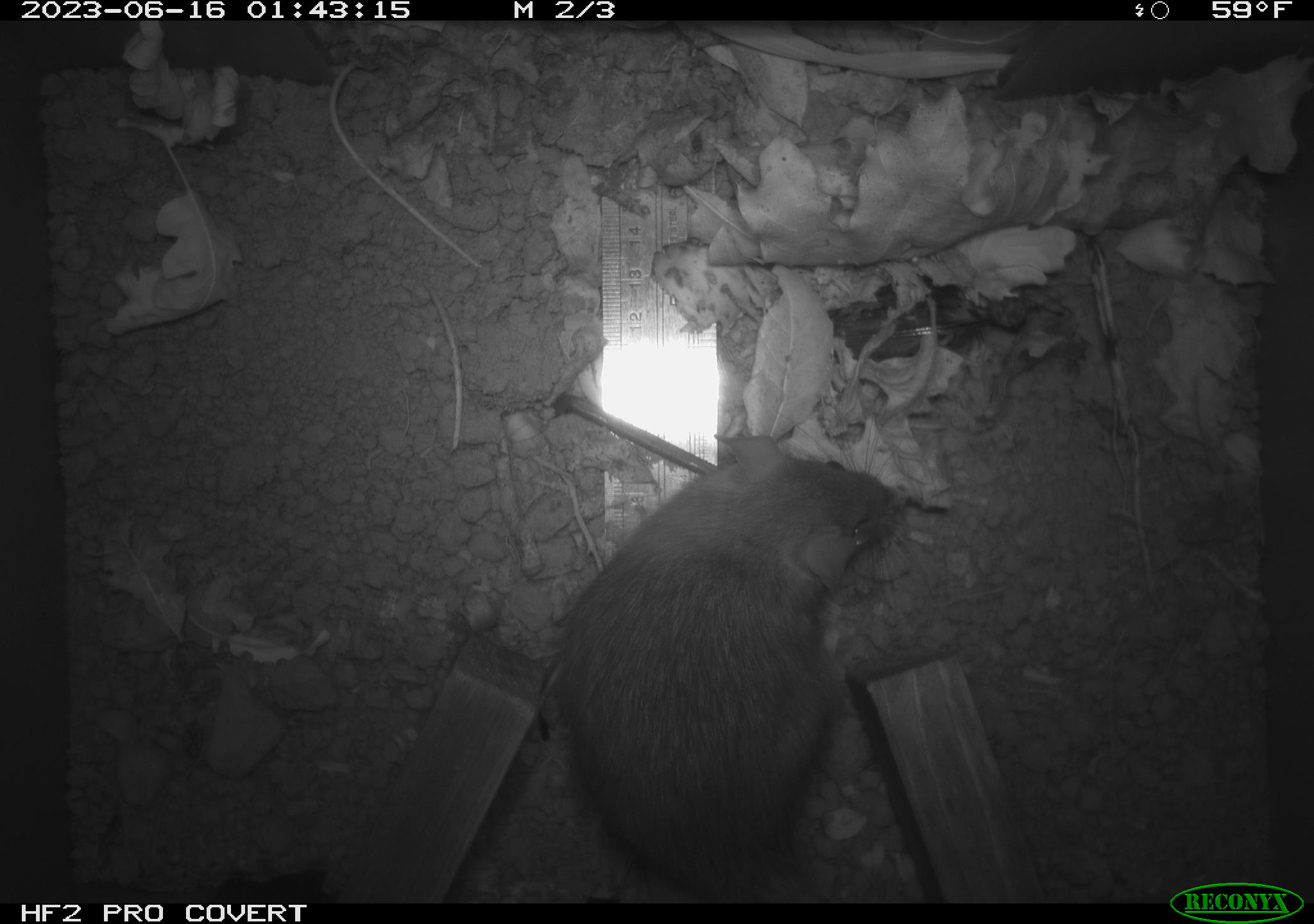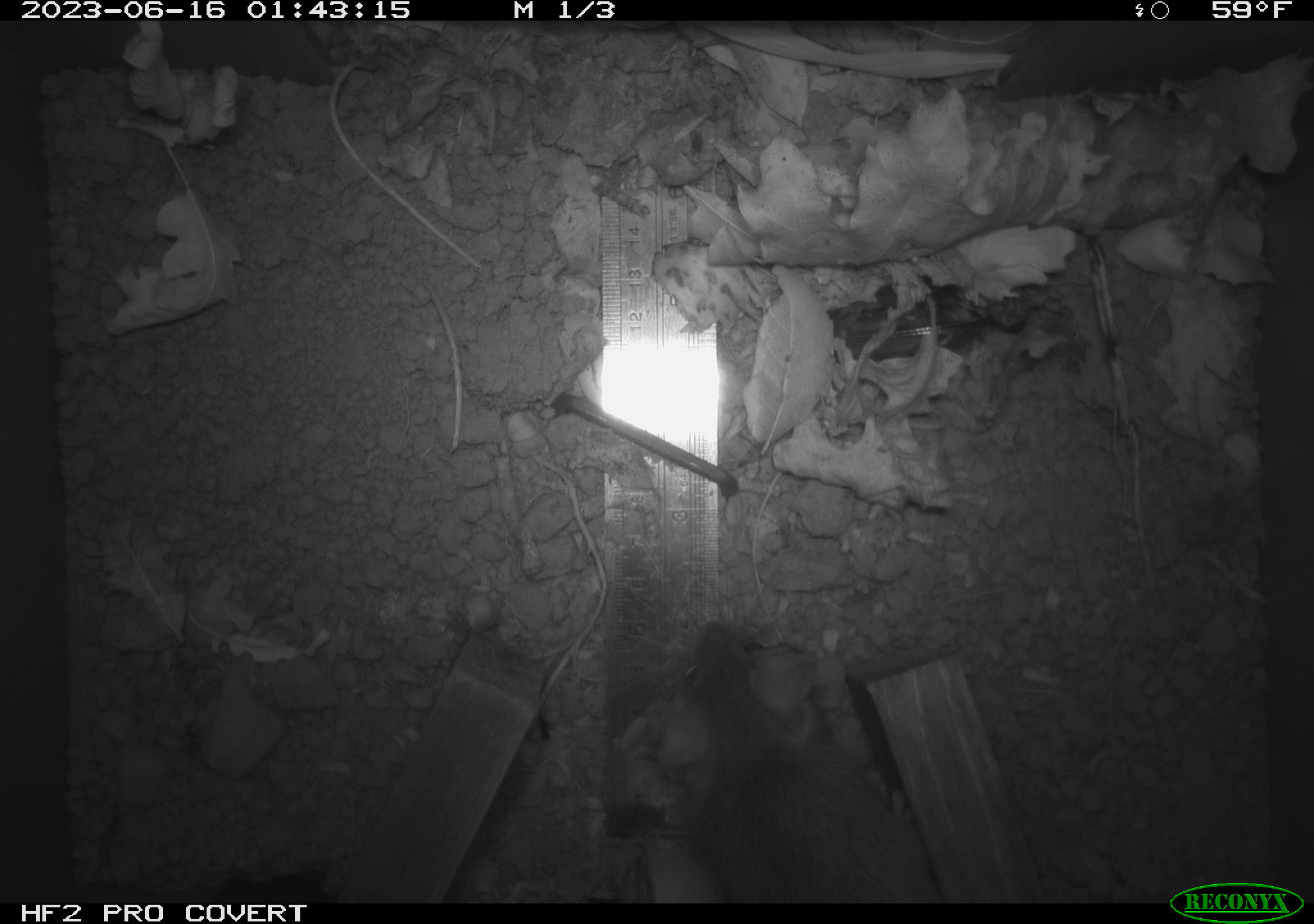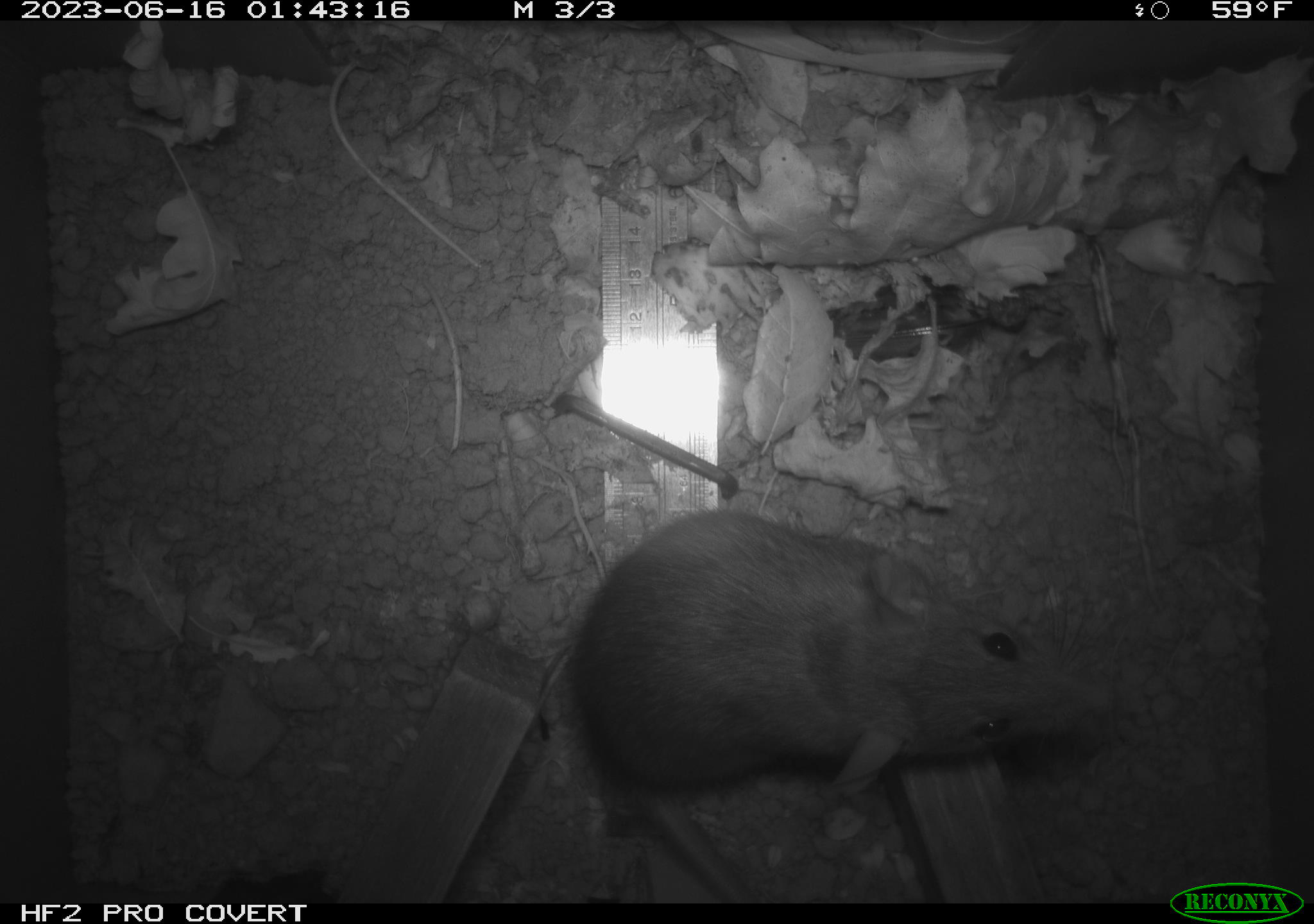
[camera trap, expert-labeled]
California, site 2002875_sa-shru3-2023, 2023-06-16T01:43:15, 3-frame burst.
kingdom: Animalia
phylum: Chordata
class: Mammalia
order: Rodentia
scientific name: Rodentia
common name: mouse species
Mouse species (Rodentia).